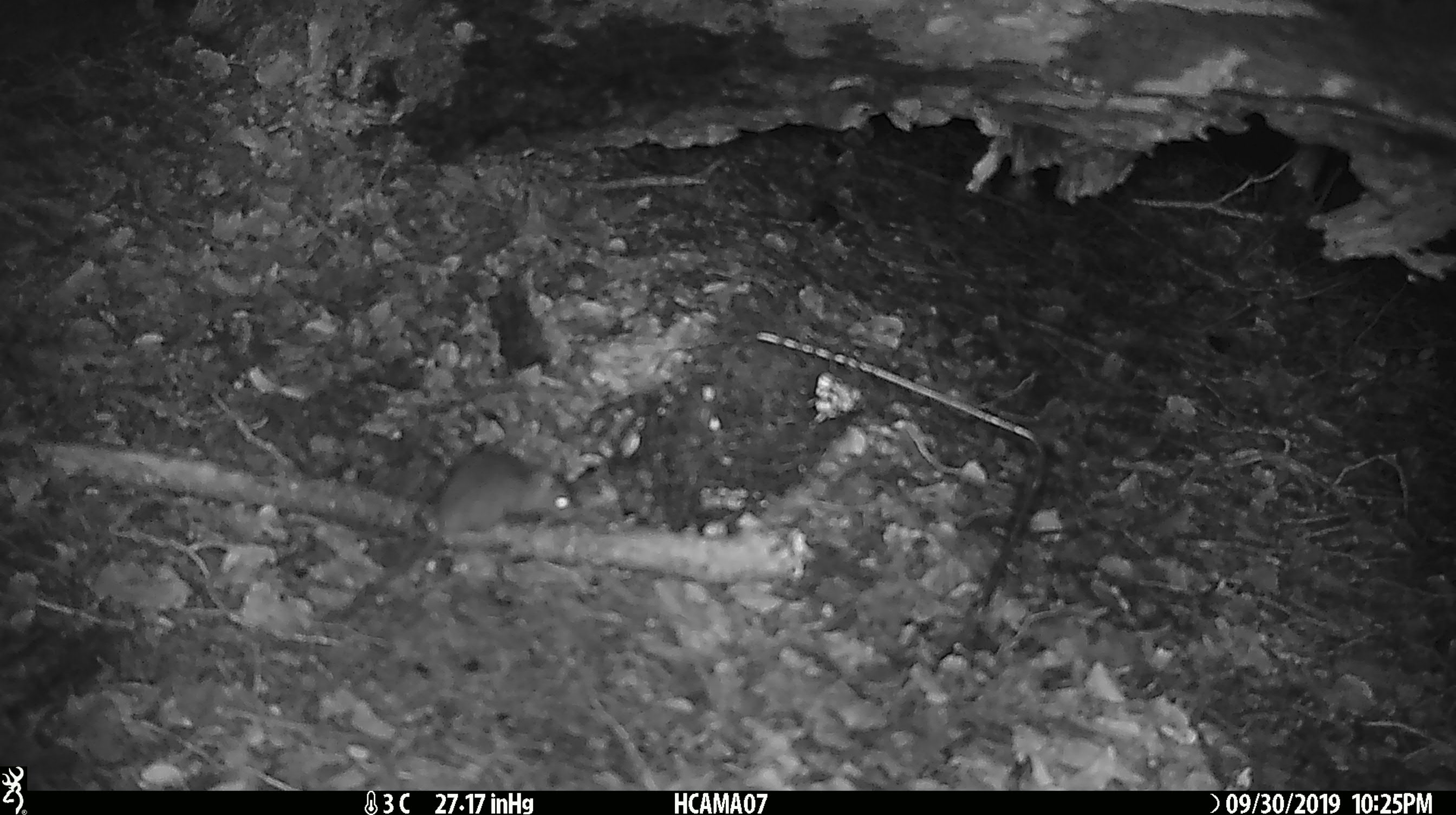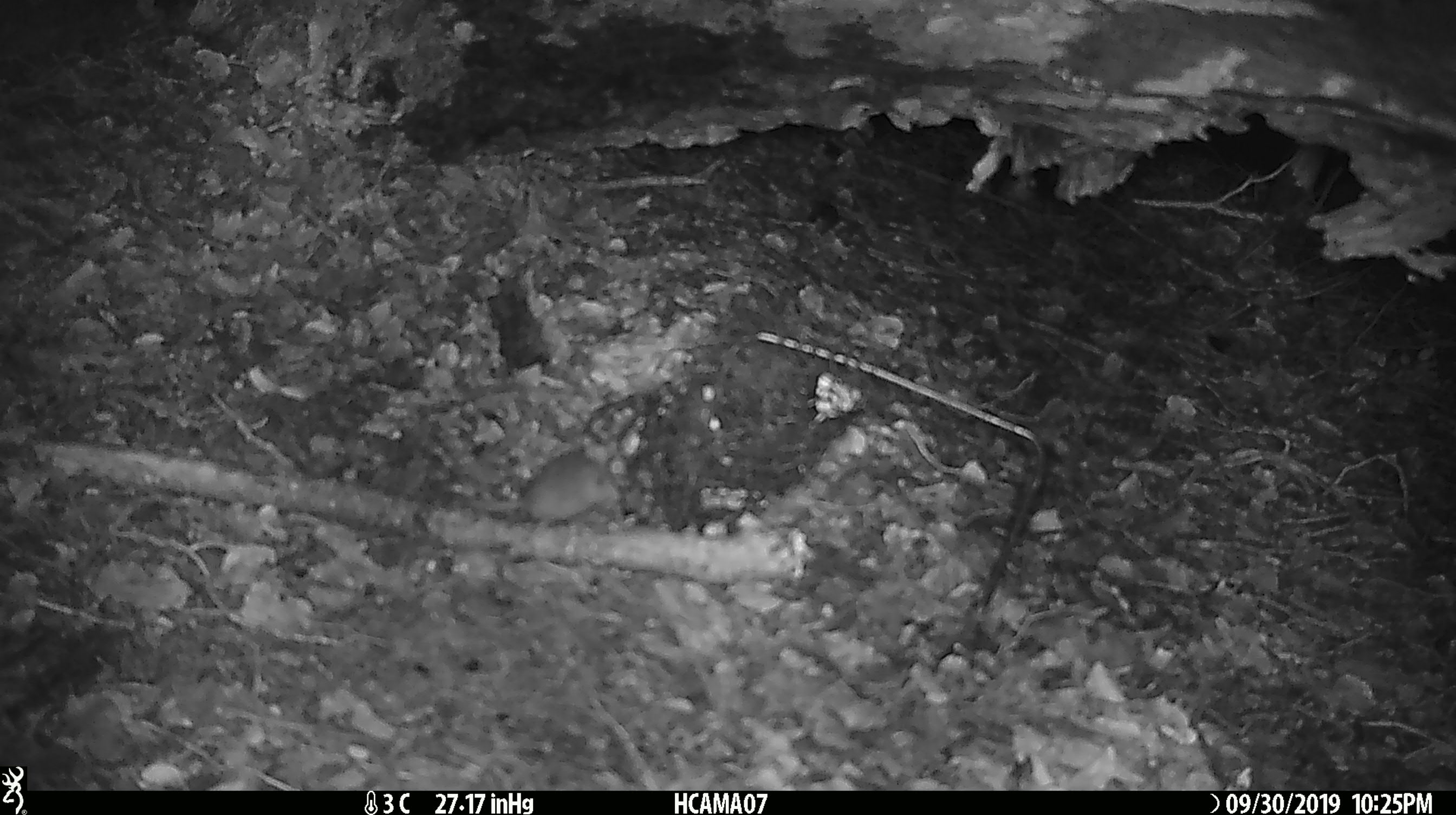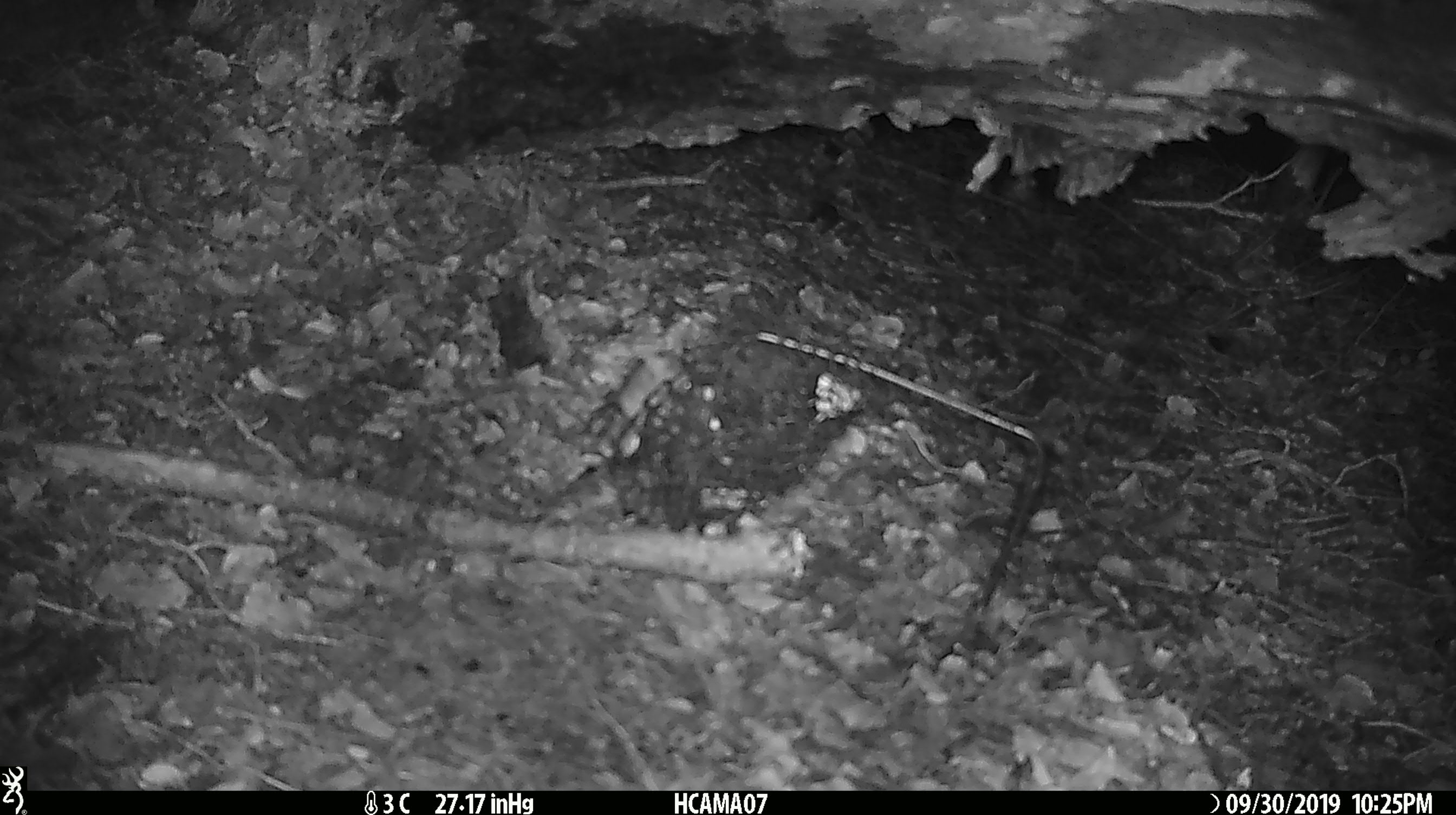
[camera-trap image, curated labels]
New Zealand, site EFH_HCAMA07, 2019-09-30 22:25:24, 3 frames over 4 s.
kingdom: Animalia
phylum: Chordata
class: Mammalia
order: Rodentia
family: Muridae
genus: Mus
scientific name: Mus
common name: mouse